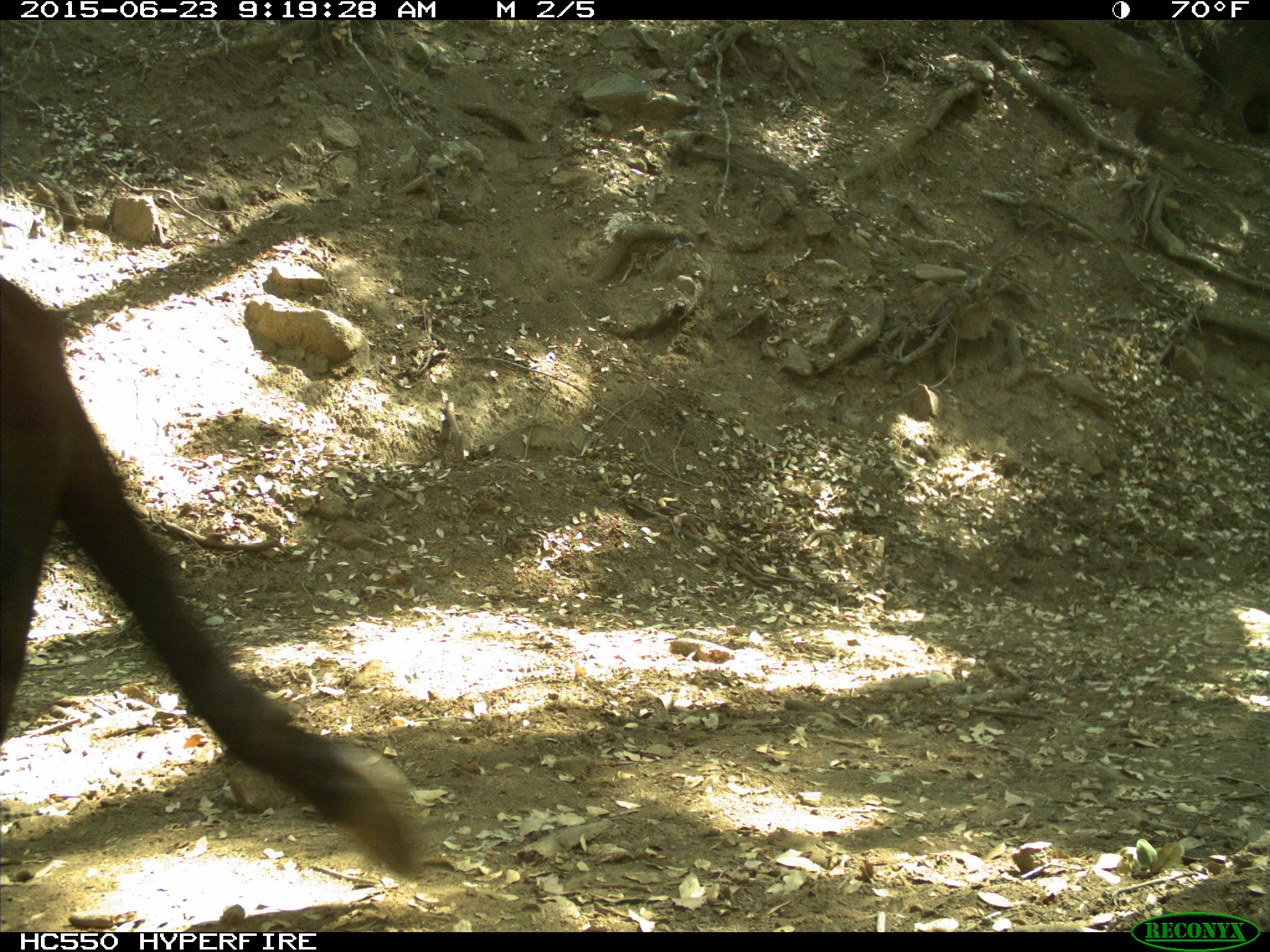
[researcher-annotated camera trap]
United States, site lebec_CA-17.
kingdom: Animalia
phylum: Chordata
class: Mammalia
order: Artiodactyla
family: Bovidae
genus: Bos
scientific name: Bos taurus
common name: domestic cow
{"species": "Bos taurus (domestic cow)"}